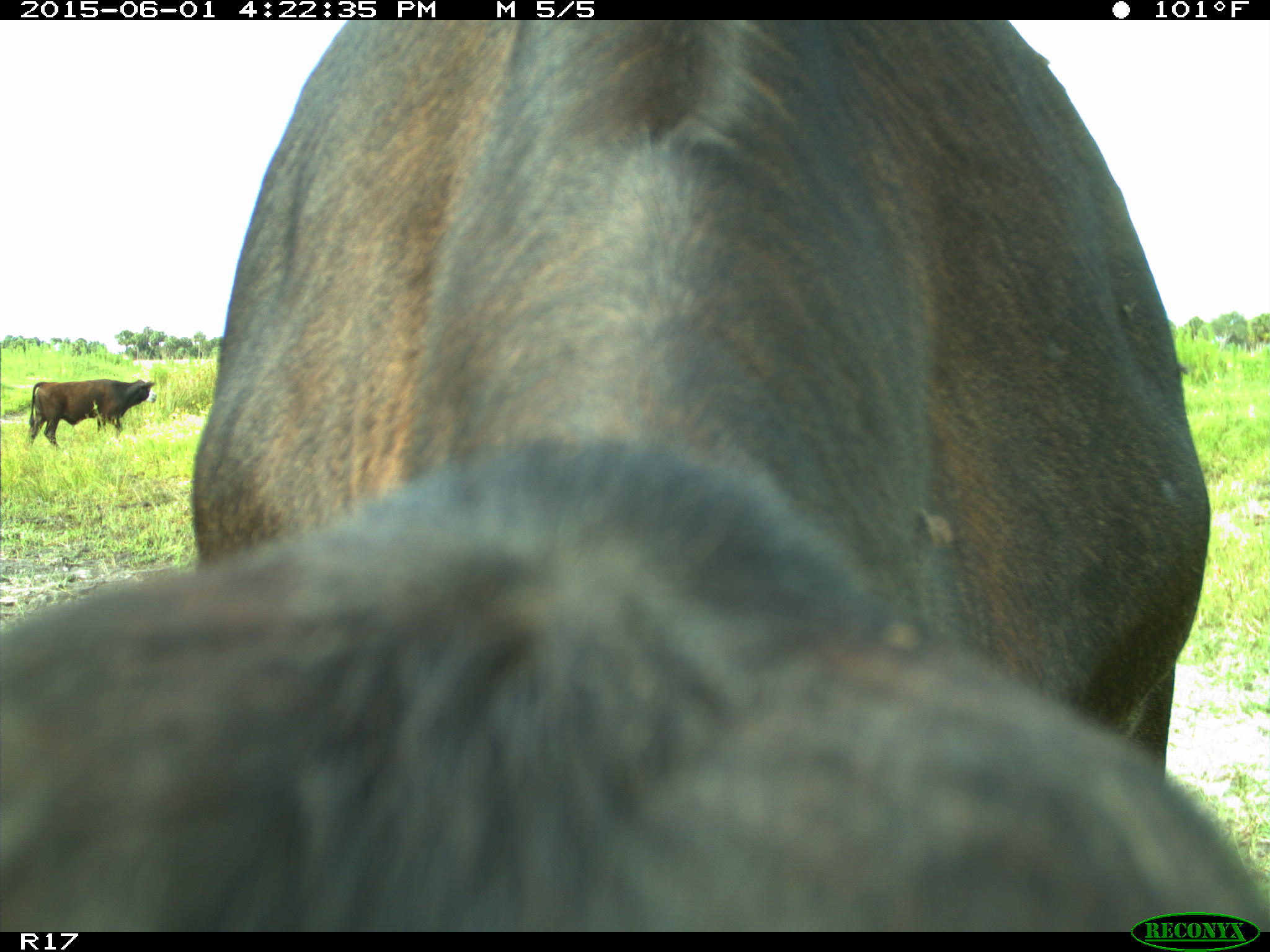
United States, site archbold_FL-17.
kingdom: Animalia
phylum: Chordata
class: Mammalia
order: Artiodactyla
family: Bovidae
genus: Bos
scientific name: Bos taurus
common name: domestic cow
Bos taurus (domestic cow).